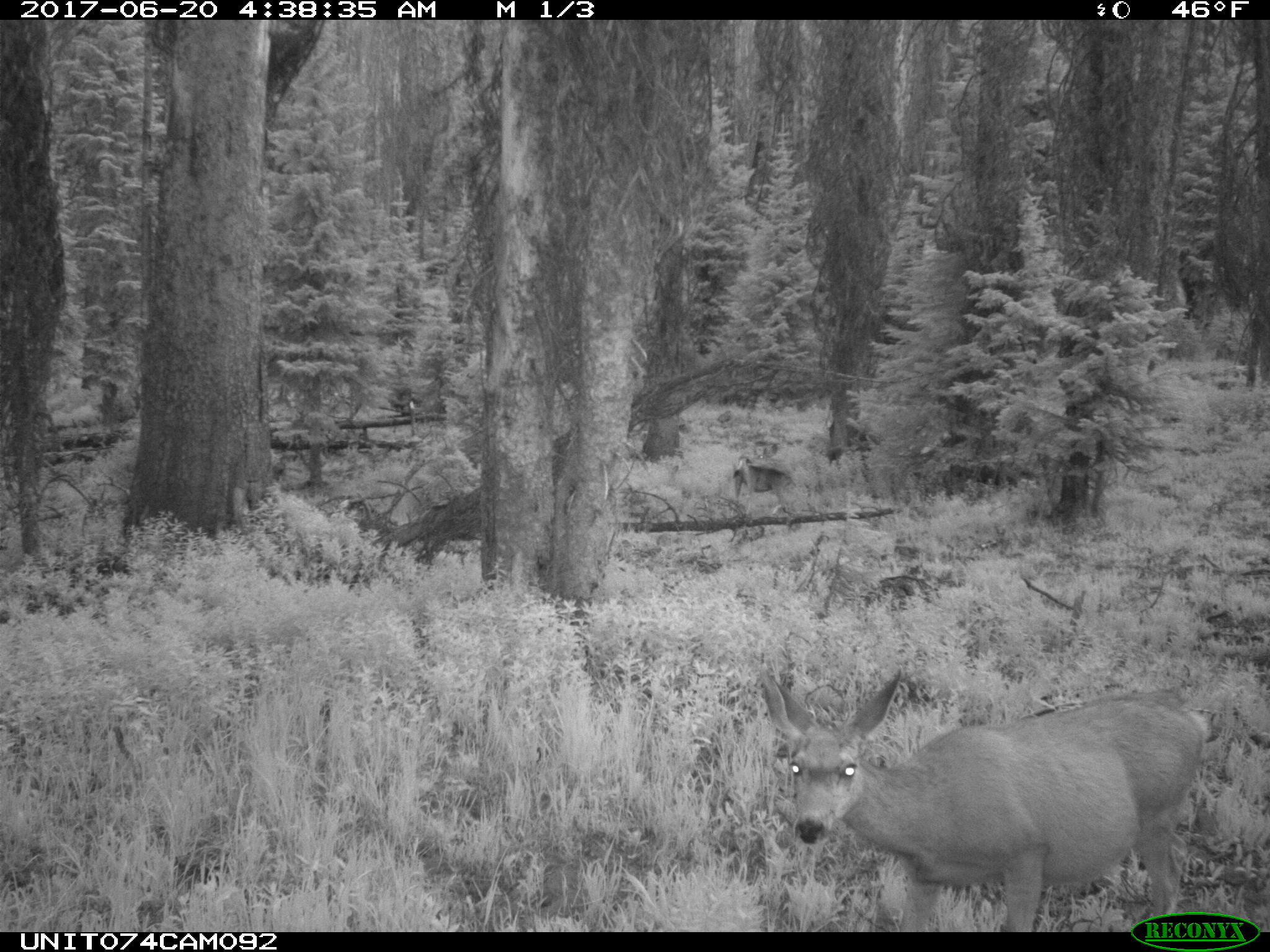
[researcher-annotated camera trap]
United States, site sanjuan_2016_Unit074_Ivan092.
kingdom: Animalia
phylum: Chordata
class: Mammalia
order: Artiodactyla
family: Cervidae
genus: Odocoileus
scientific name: Odocoileus hemionus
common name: mule deer